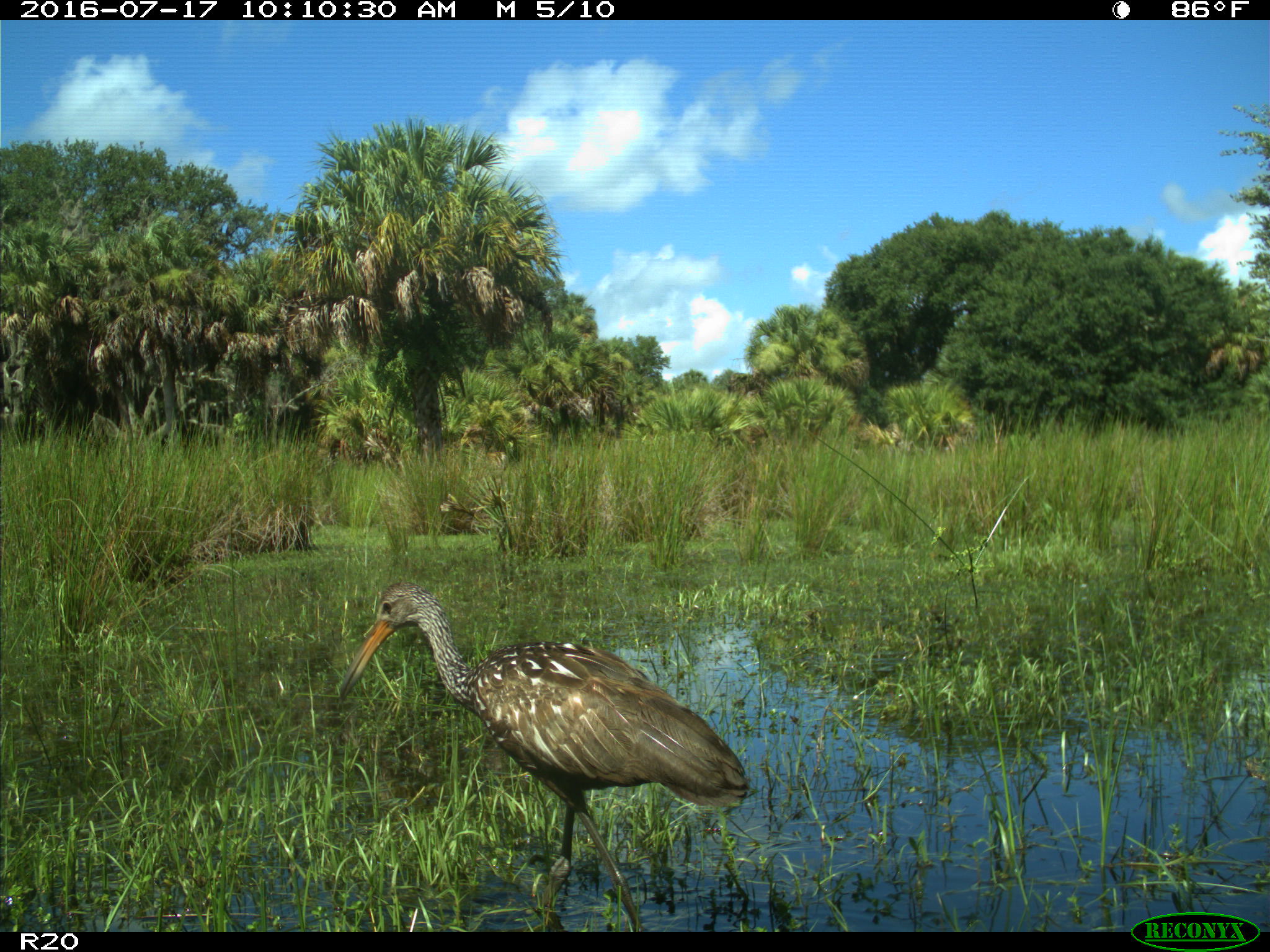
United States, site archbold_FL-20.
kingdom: Animalia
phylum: Chordata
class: Aves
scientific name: Aves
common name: birds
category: unidentified bird